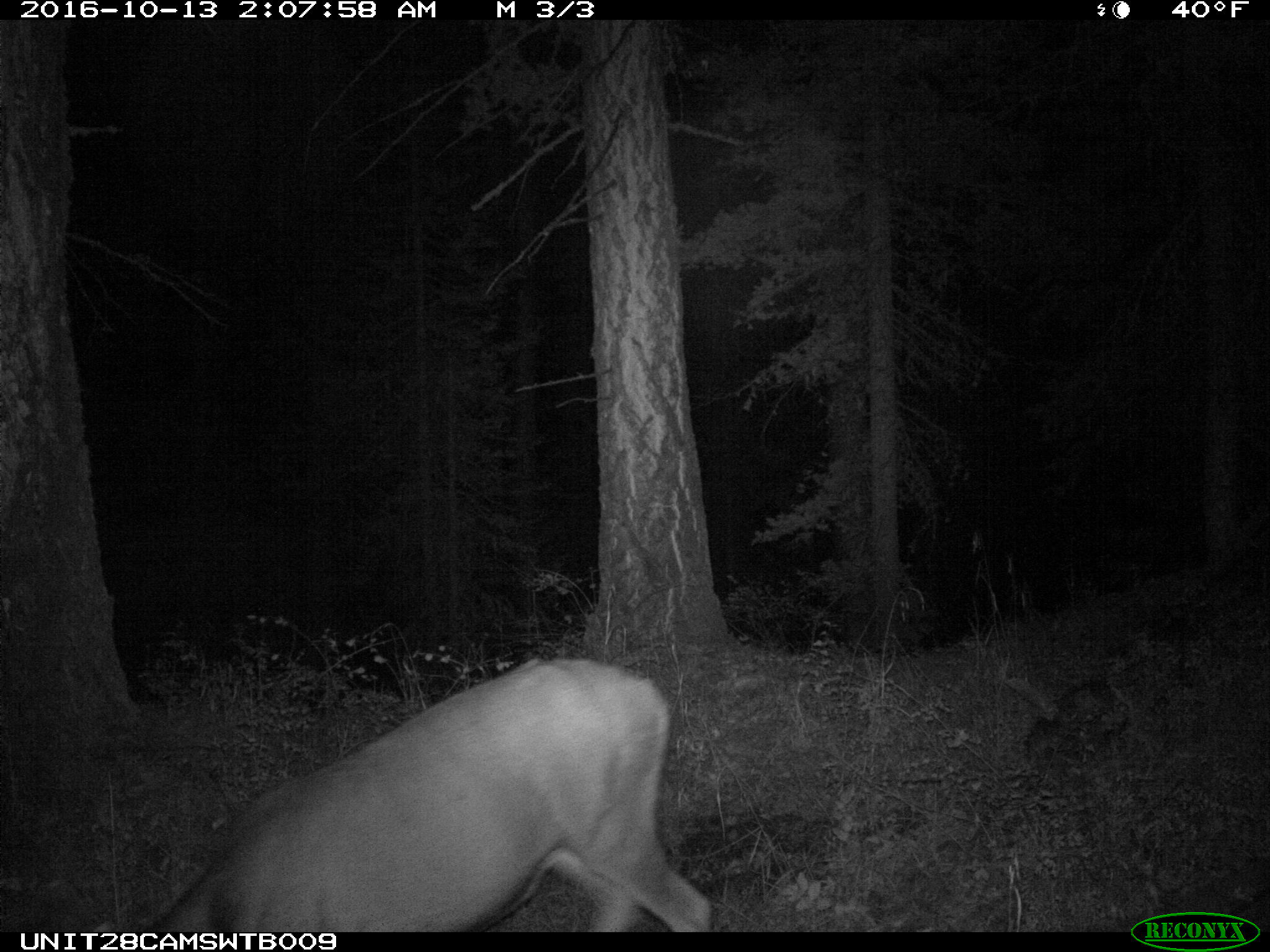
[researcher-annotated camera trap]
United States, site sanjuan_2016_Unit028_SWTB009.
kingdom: Animalia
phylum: Chordata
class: Mammalia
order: Artiodactyla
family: Cervidae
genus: Odocoileus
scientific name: Odocoileus hemionus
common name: mule deer